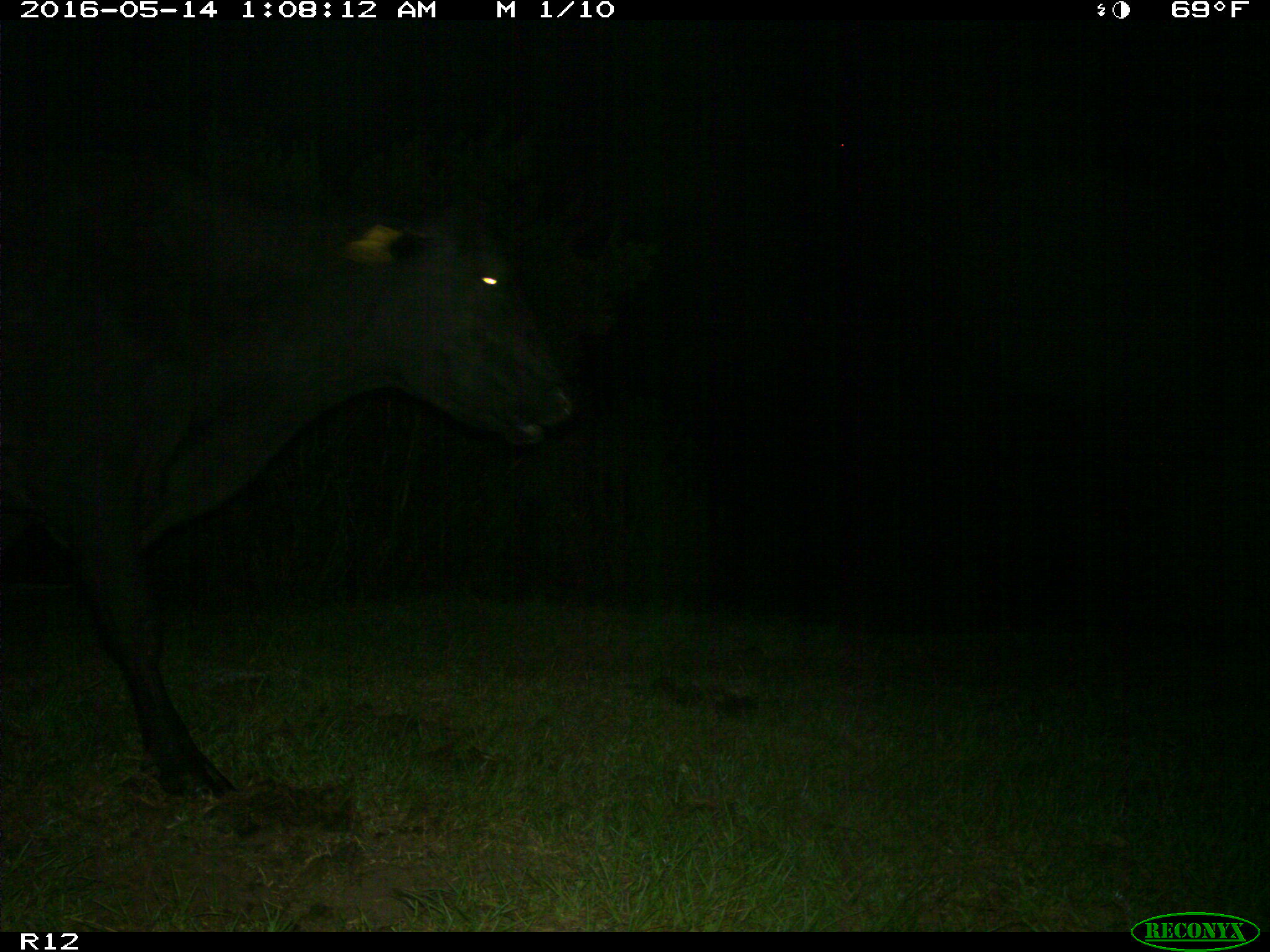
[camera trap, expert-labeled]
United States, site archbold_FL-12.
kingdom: Animalia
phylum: Chordata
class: Mammalia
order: Artiodactyla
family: Bovidae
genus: Bos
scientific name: Bos taurus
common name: domestic cow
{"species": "Bos taurus (domestic cow)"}